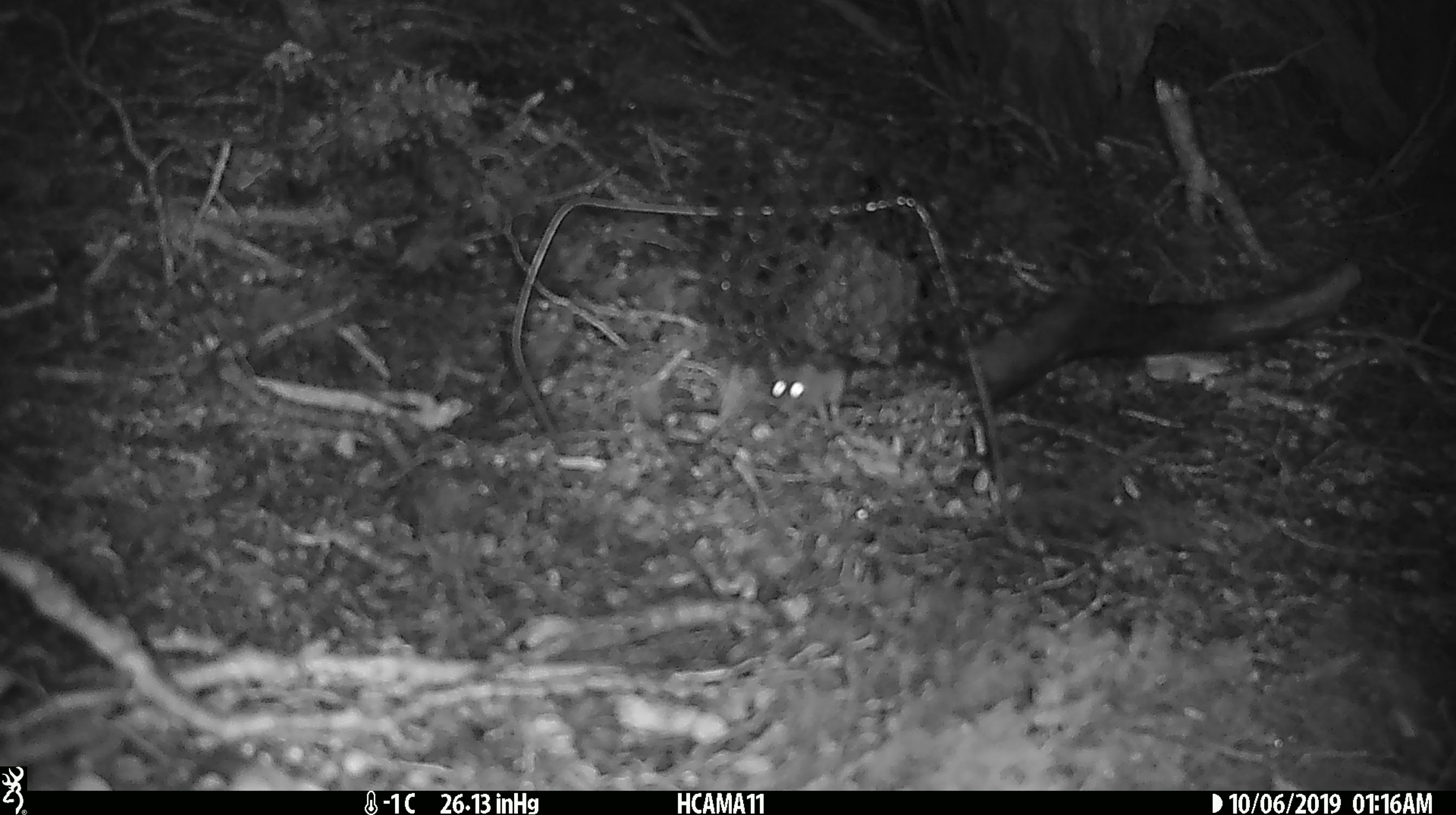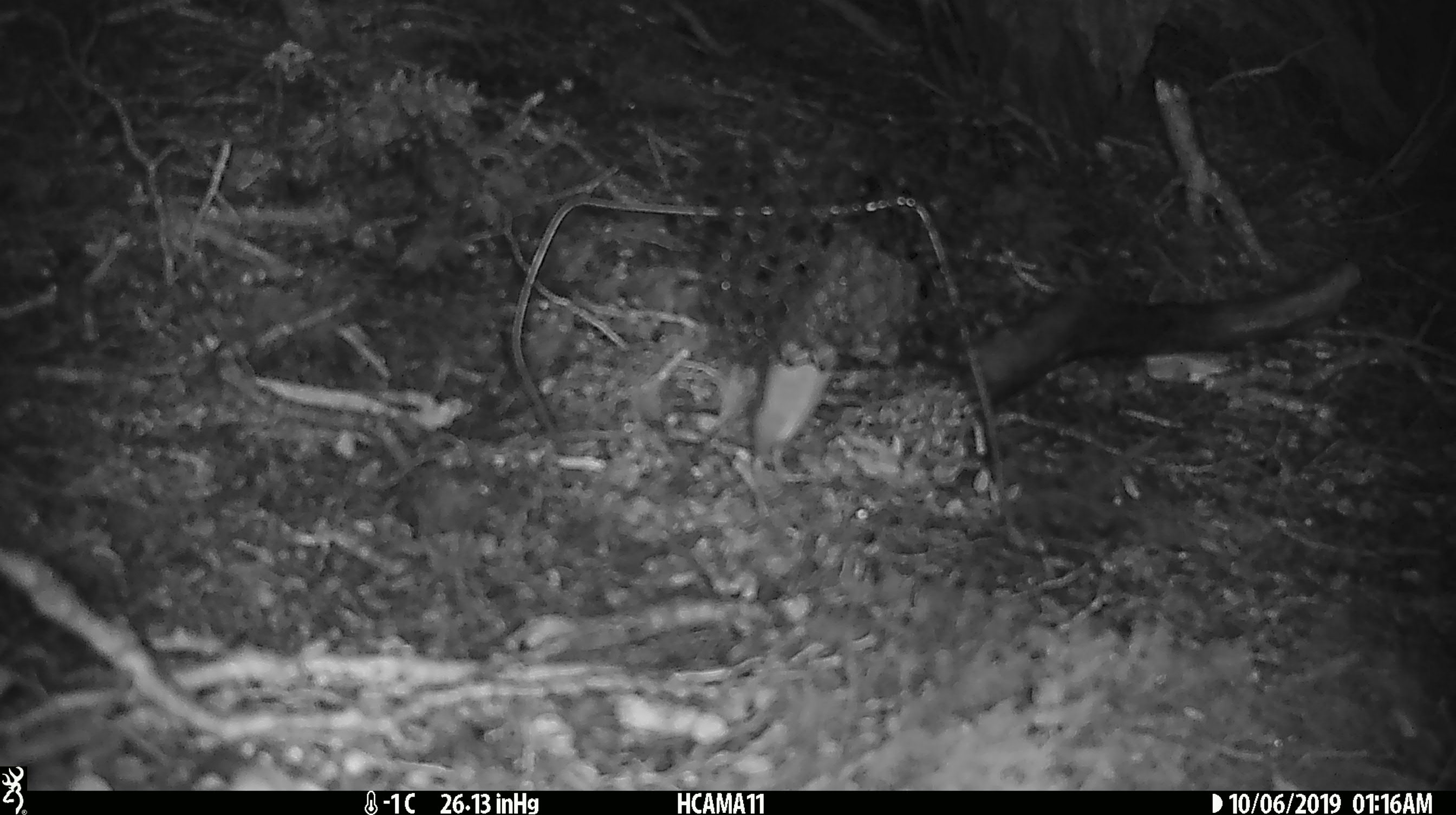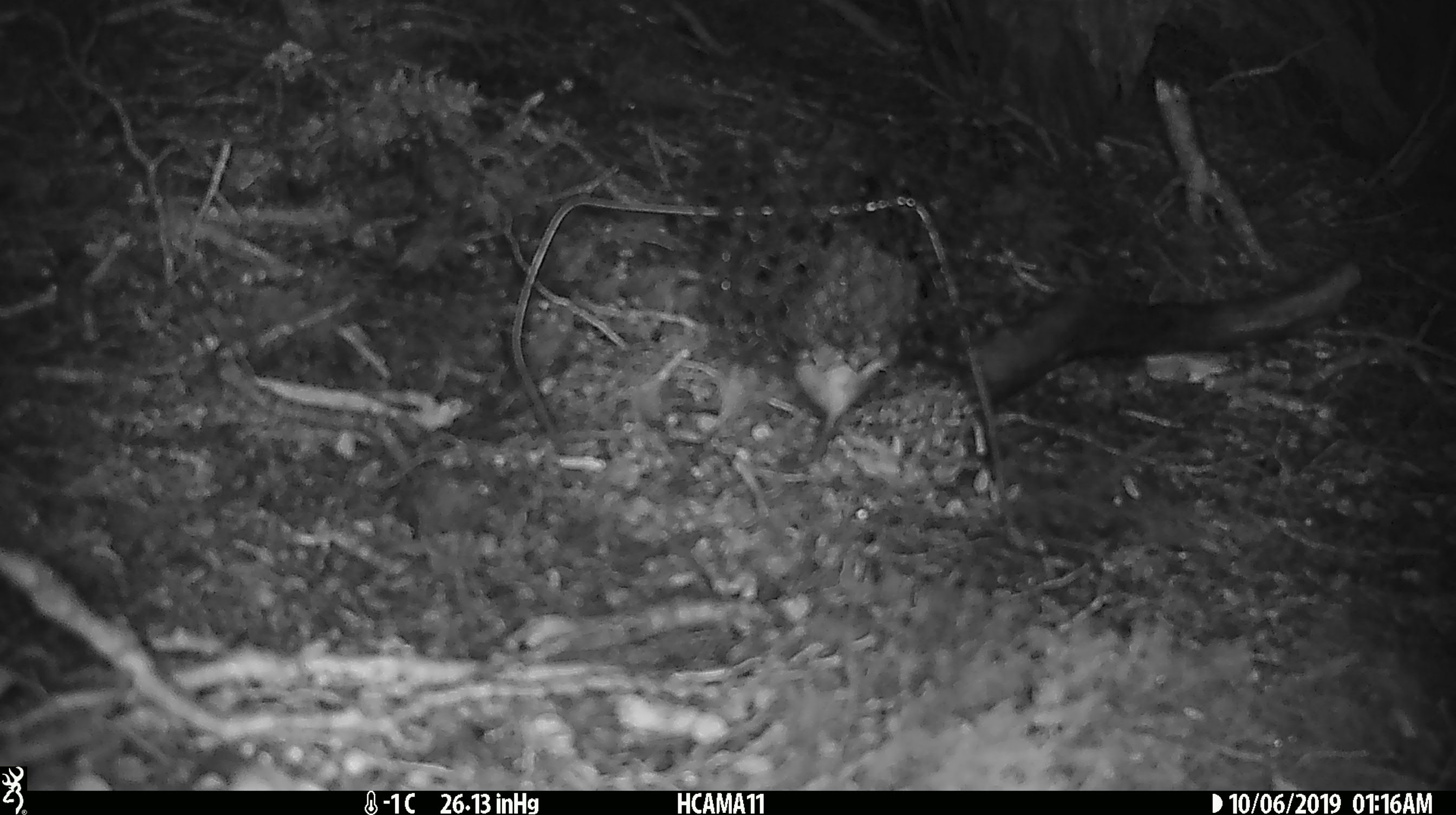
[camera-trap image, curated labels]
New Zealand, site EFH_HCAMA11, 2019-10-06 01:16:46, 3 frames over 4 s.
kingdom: Animalia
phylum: Chordata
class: Mammalia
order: Rodentia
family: Muridae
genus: Mus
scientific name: Mus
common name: mouse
Mouse (Mus).